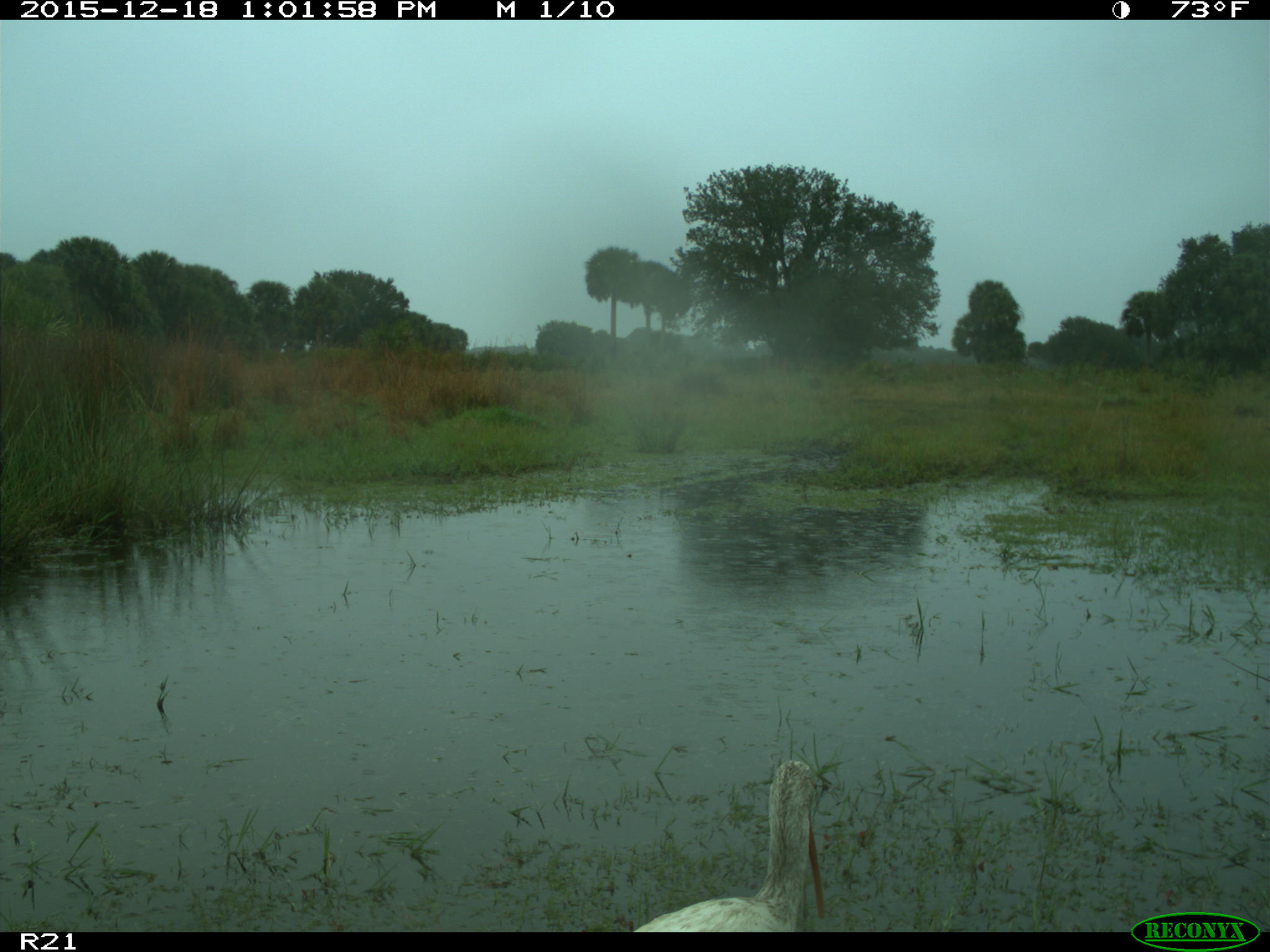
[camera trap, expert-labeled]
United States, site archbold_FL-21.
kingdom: Animalia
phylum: Chordata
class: Aves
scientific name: Aves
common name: birds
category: unidentified bird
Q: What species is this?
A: Unidentified bird (birds) (Aves).